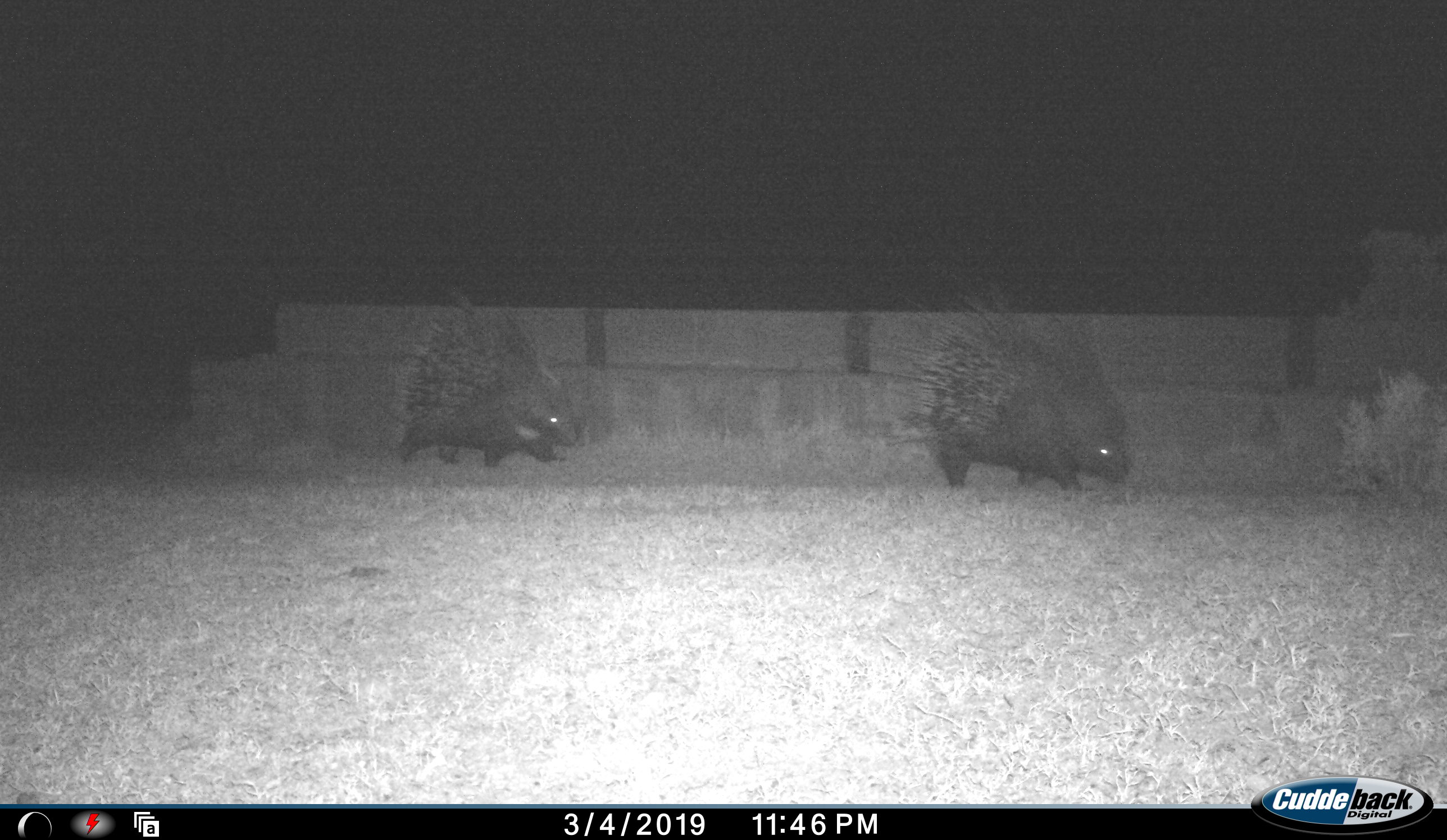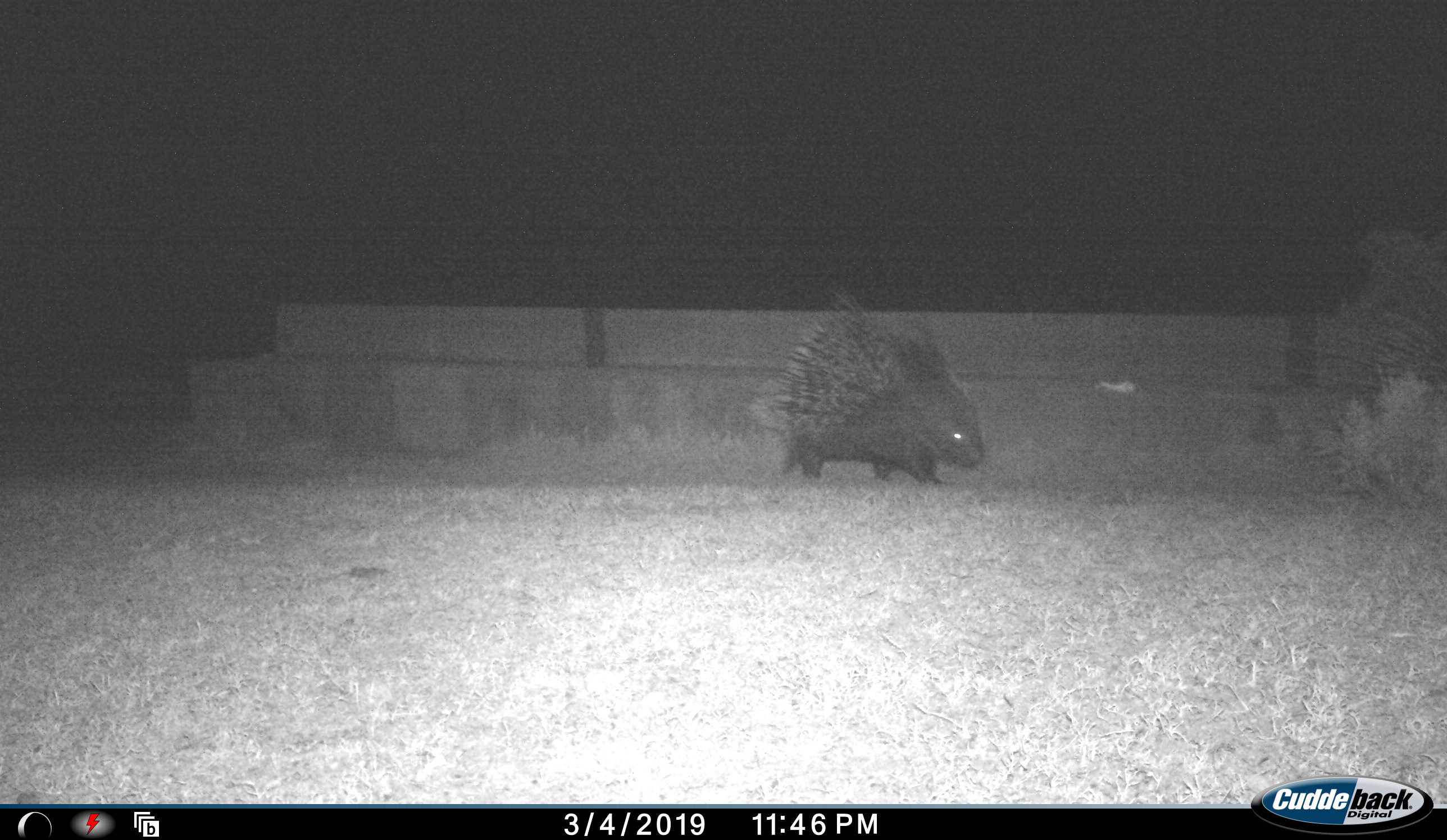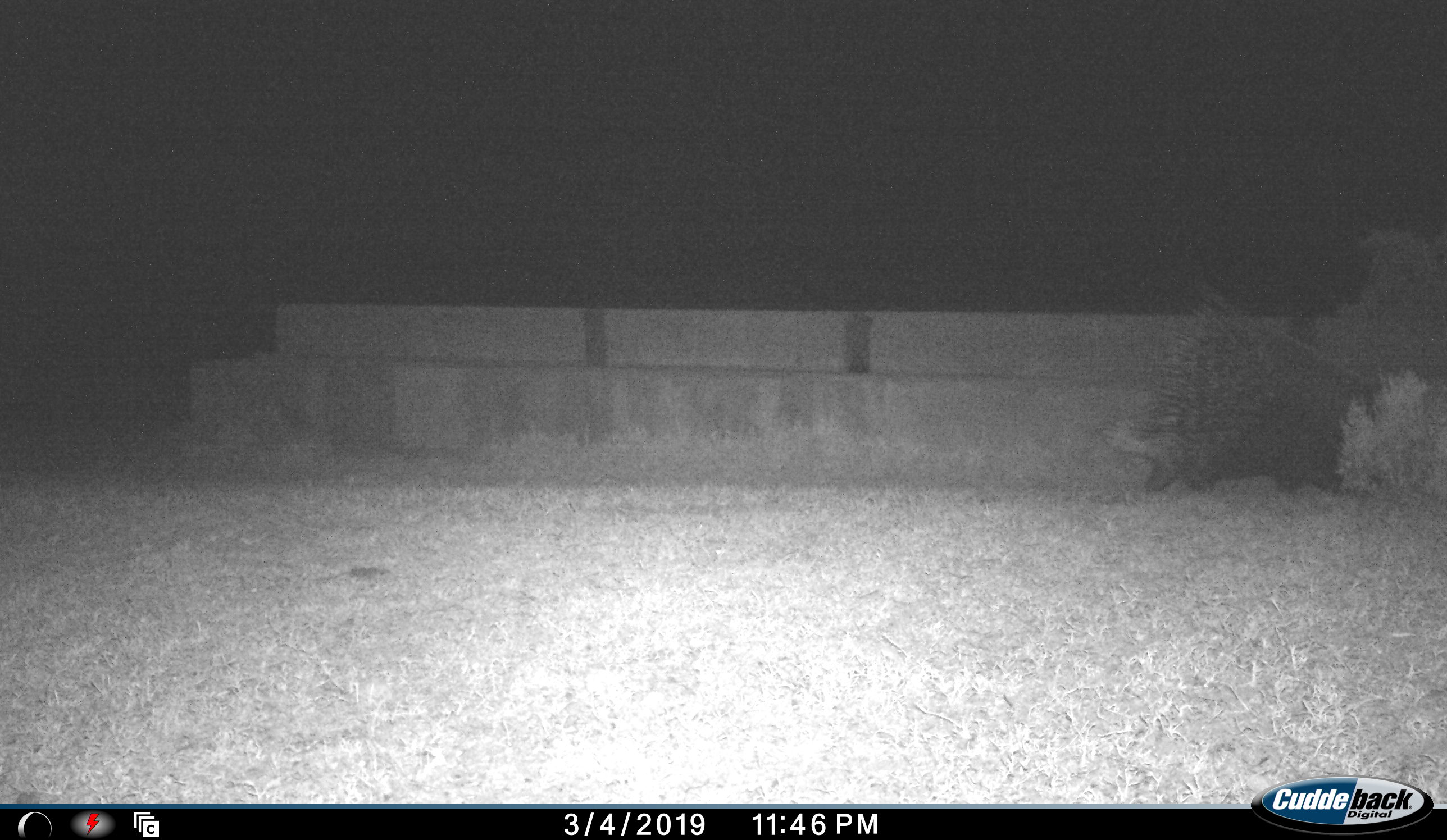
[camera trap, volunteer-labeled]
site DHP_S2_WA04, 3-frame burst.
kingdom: Animalia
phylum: Chordata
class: Mammalia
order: Rodentia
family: Hystricidae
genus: Hystrix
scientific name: Hystrix cristata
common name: crested porcupine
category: porcupine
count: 2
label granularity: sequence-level